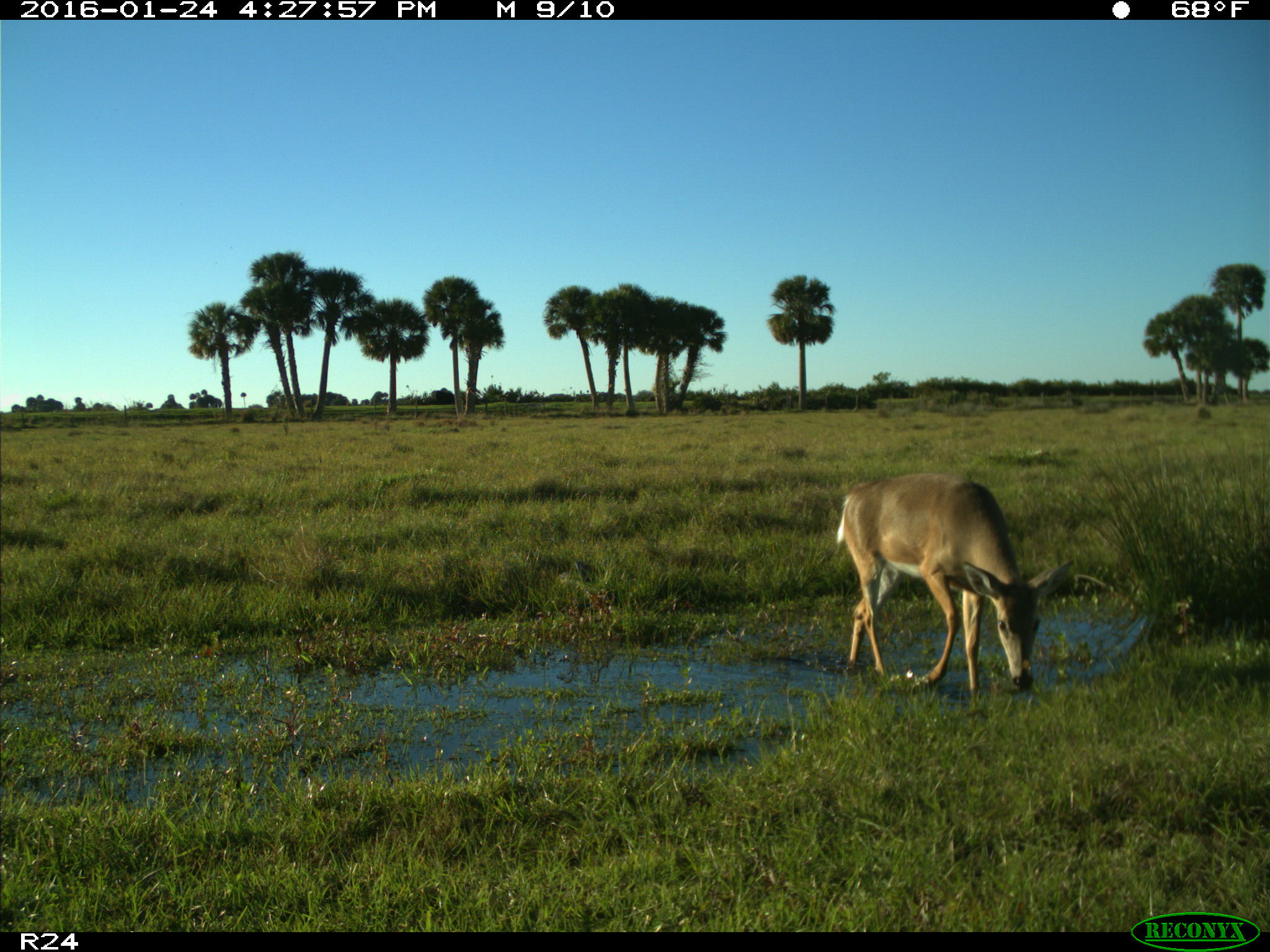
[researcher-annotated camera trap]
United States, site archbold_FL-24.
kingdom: Animalia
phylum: Chordata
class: Mammalia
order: Artiodactyla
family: Cervidae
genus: Odocoileus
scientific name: Odocoileus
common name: deer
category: unidentified deer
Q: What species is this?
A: Unidentified deer (deer) (Odocoileus).